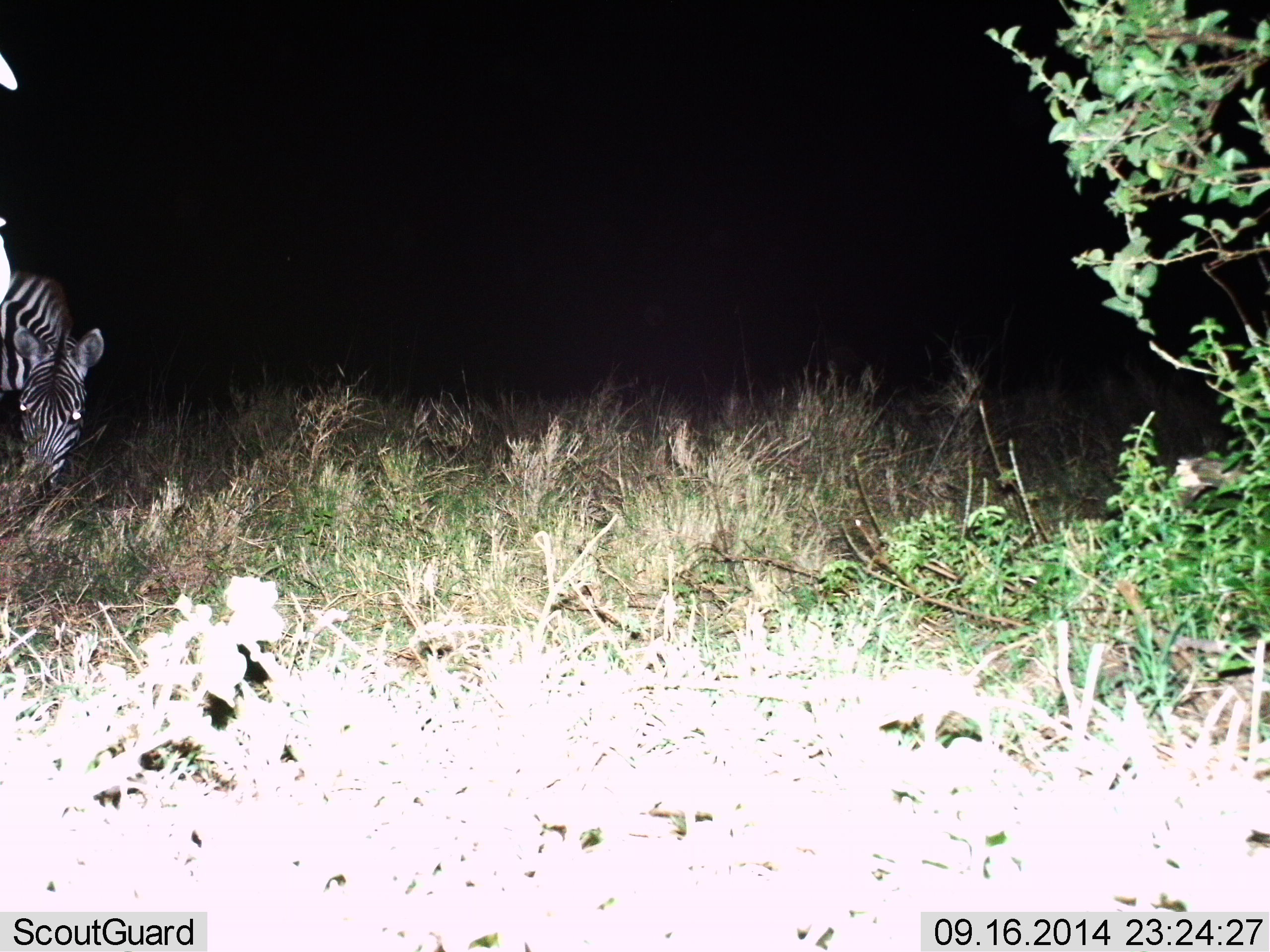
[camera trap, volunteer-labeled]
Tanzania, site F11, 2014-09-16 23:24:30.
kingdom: Animalia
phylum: Chordata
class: Mammalia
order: Perissodactyla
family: Equidae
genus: Equus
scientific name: Equus quagga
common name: plains zebra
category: zebra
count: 1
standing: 20%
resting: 0%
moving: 0%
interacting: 0%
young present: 0%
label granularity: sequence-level